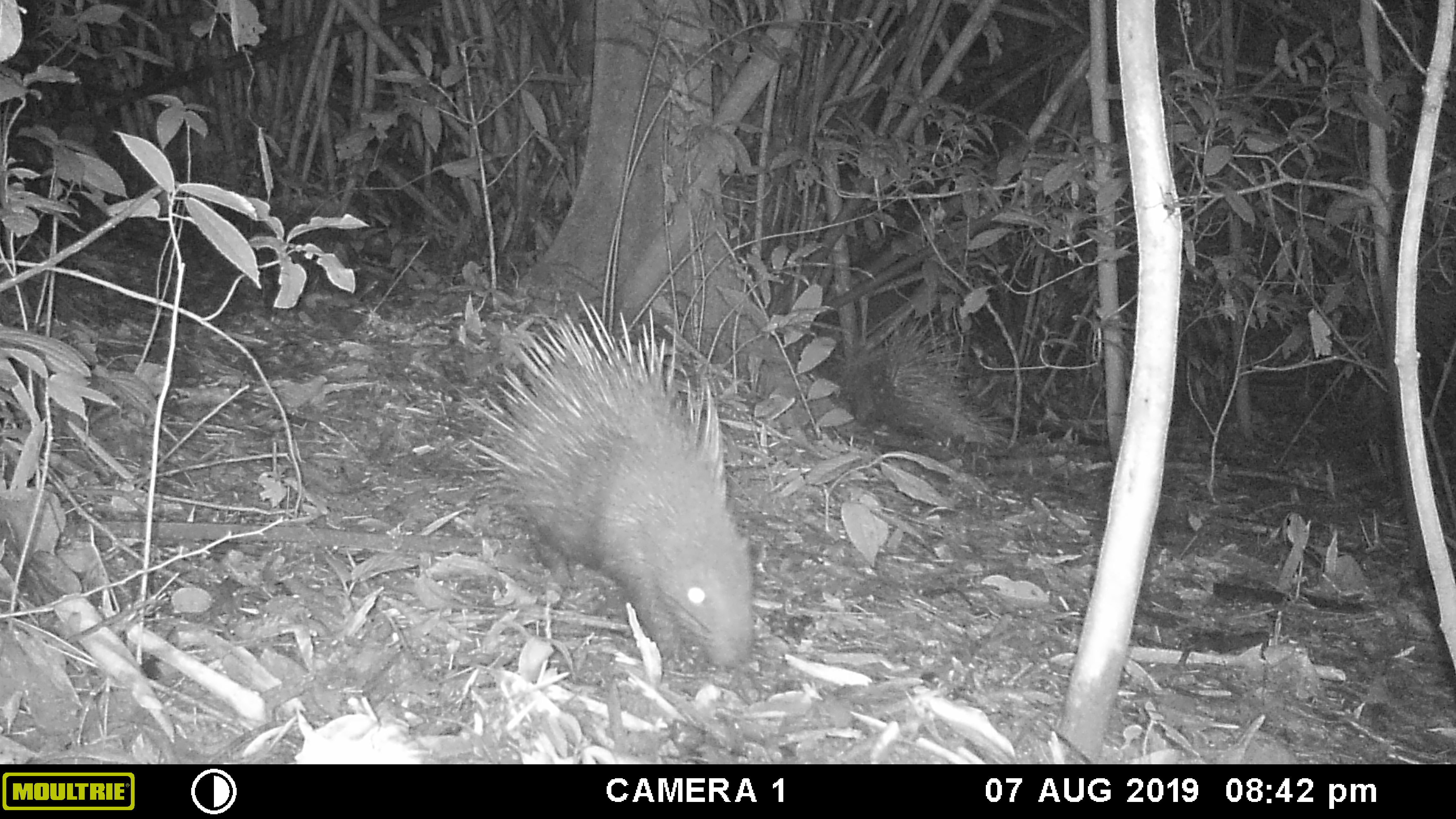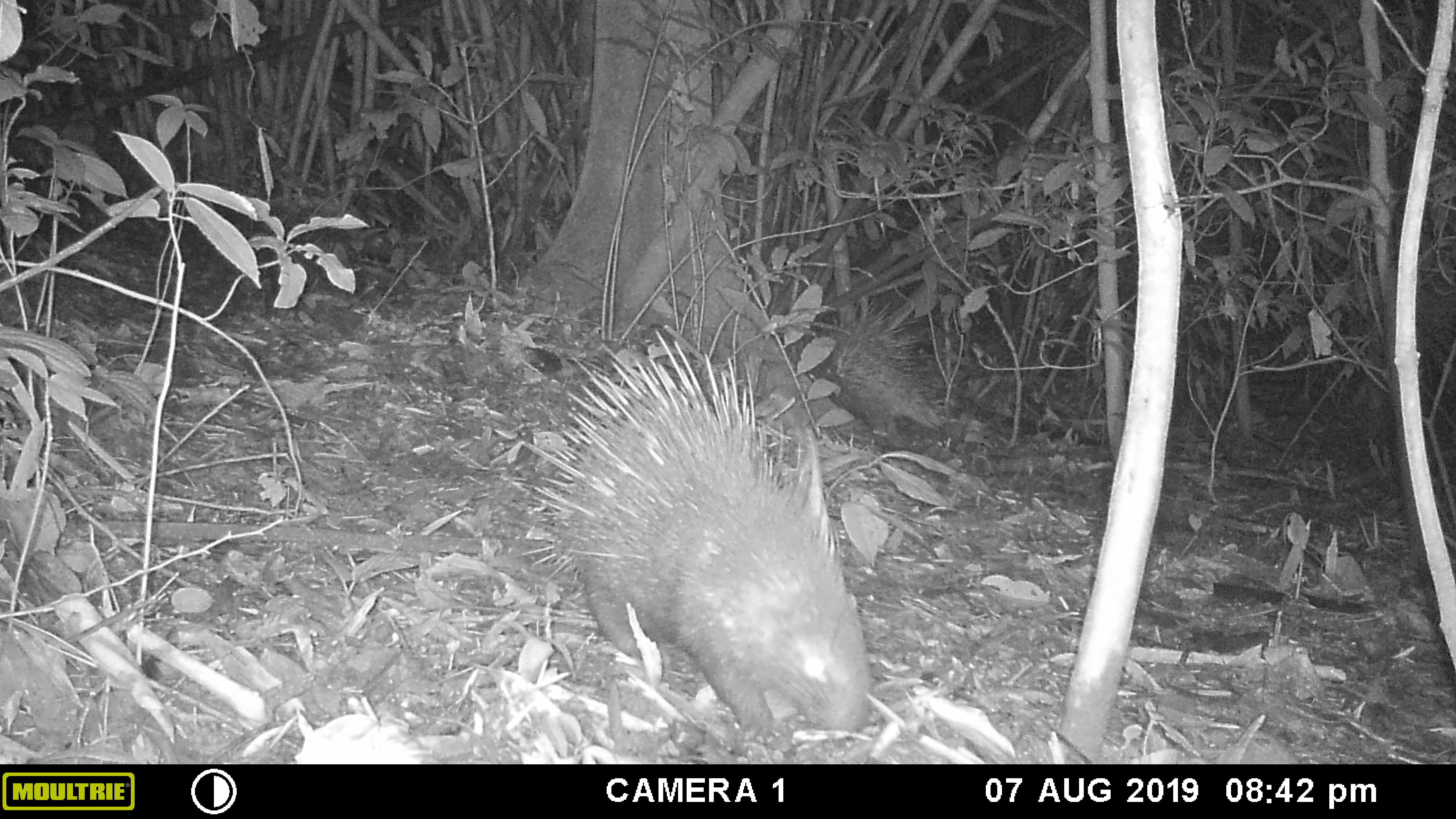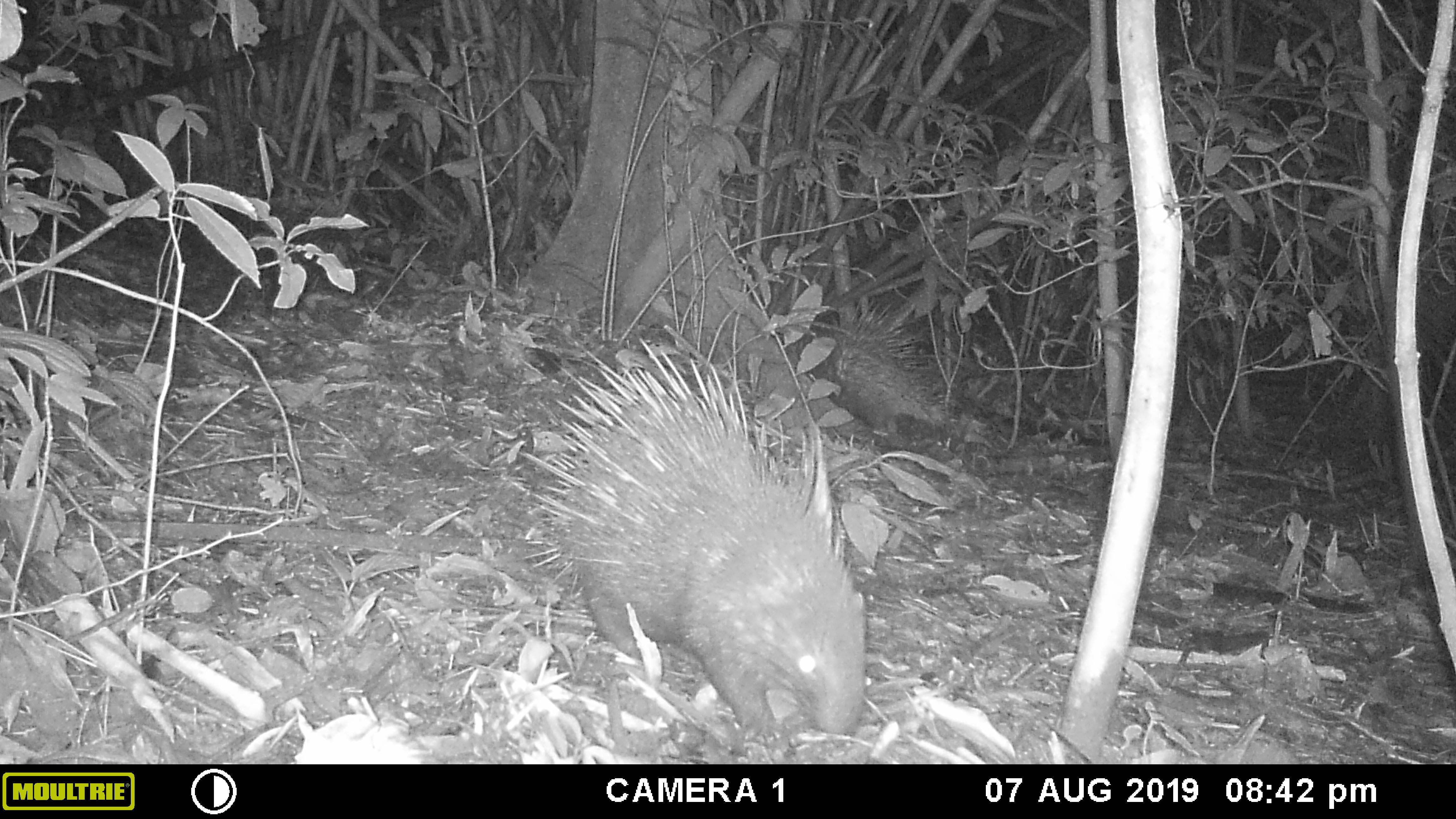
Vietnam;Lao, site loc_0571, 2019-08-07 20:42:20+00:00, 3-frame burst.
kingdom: Animalia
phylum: Chordata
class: Mammalia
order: Rodentia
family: Hystricidae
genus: Hystrix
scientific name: Hystrix brachyura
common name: malayan porcupine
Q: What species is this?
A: Malayan porcupine (Hystrix brachyura).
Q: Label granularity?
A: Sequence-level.